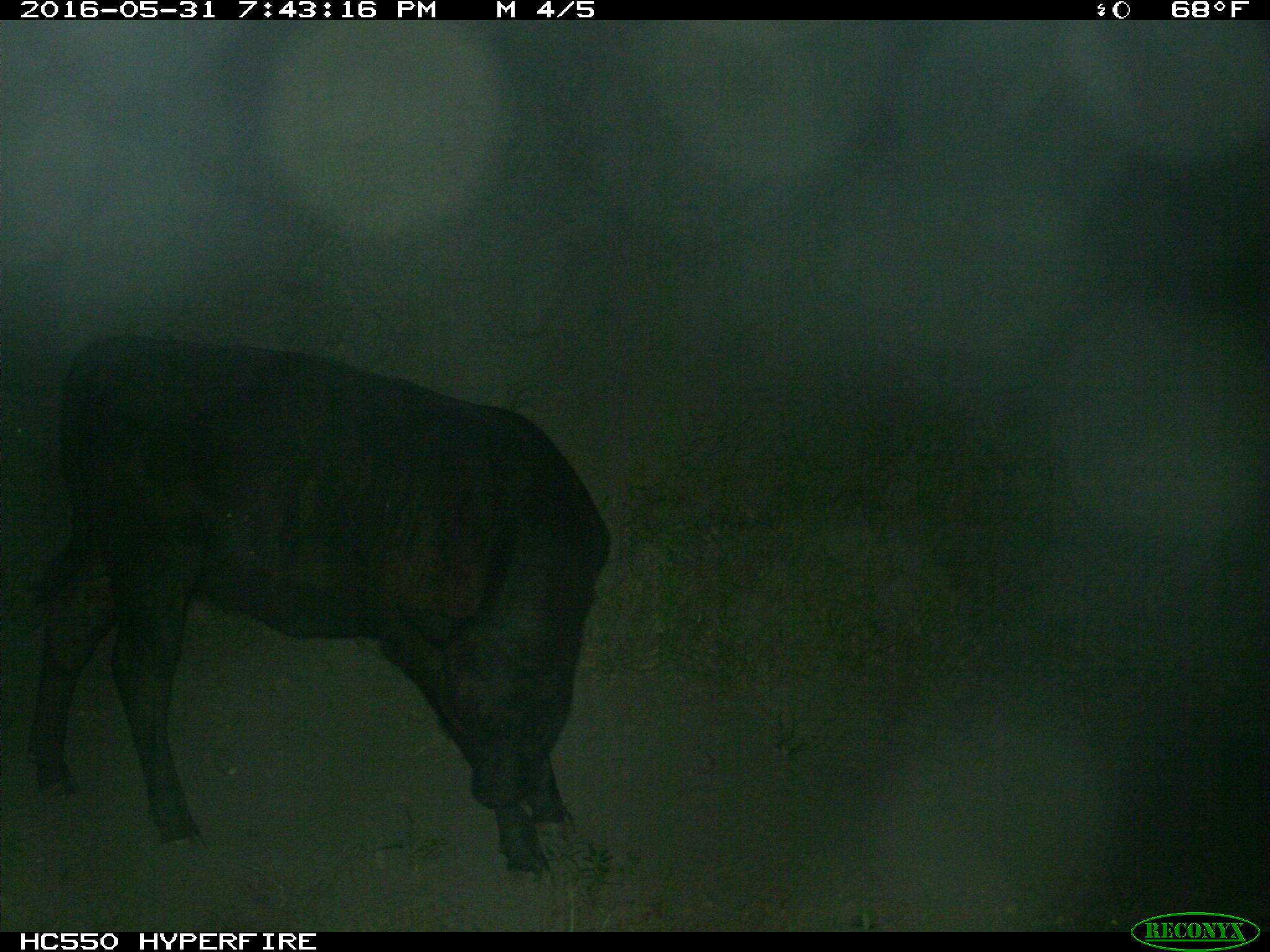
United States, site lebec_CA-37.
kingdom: Animalia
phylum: Chordata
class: Mammalia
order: Artiodactyla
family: Bovidae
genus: Bos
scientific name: Bos taurus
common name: domestic cow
Bos taurus (domestic cow).